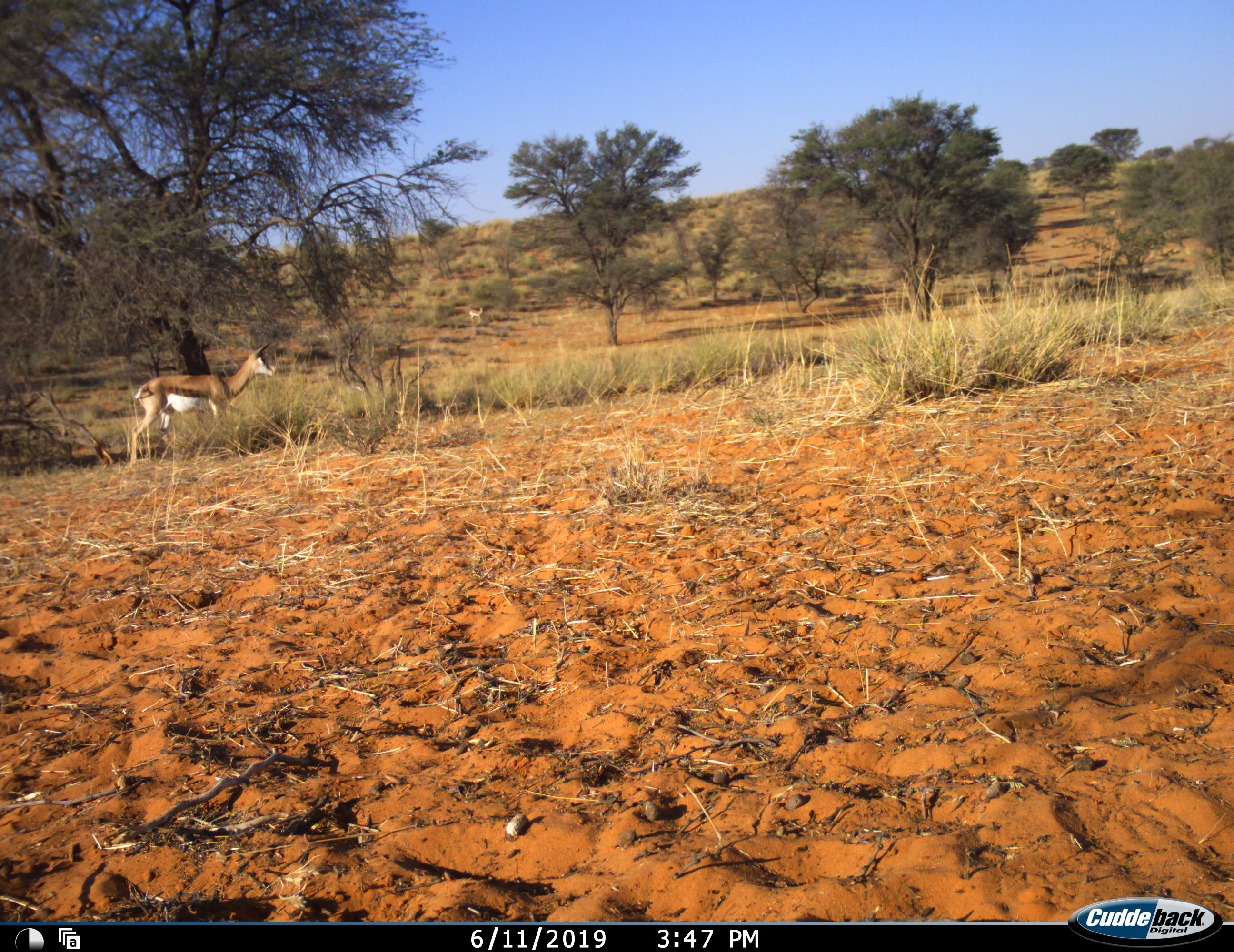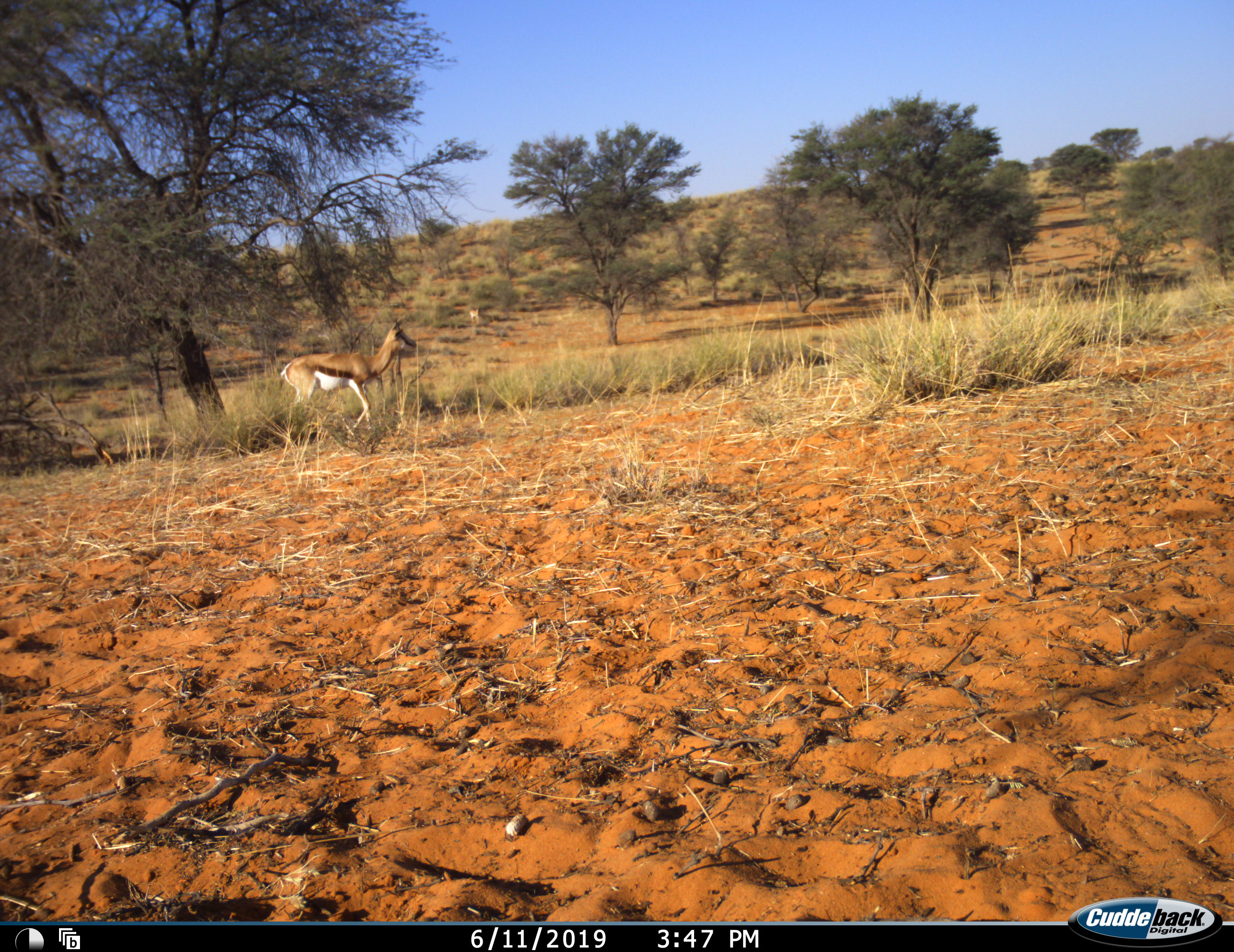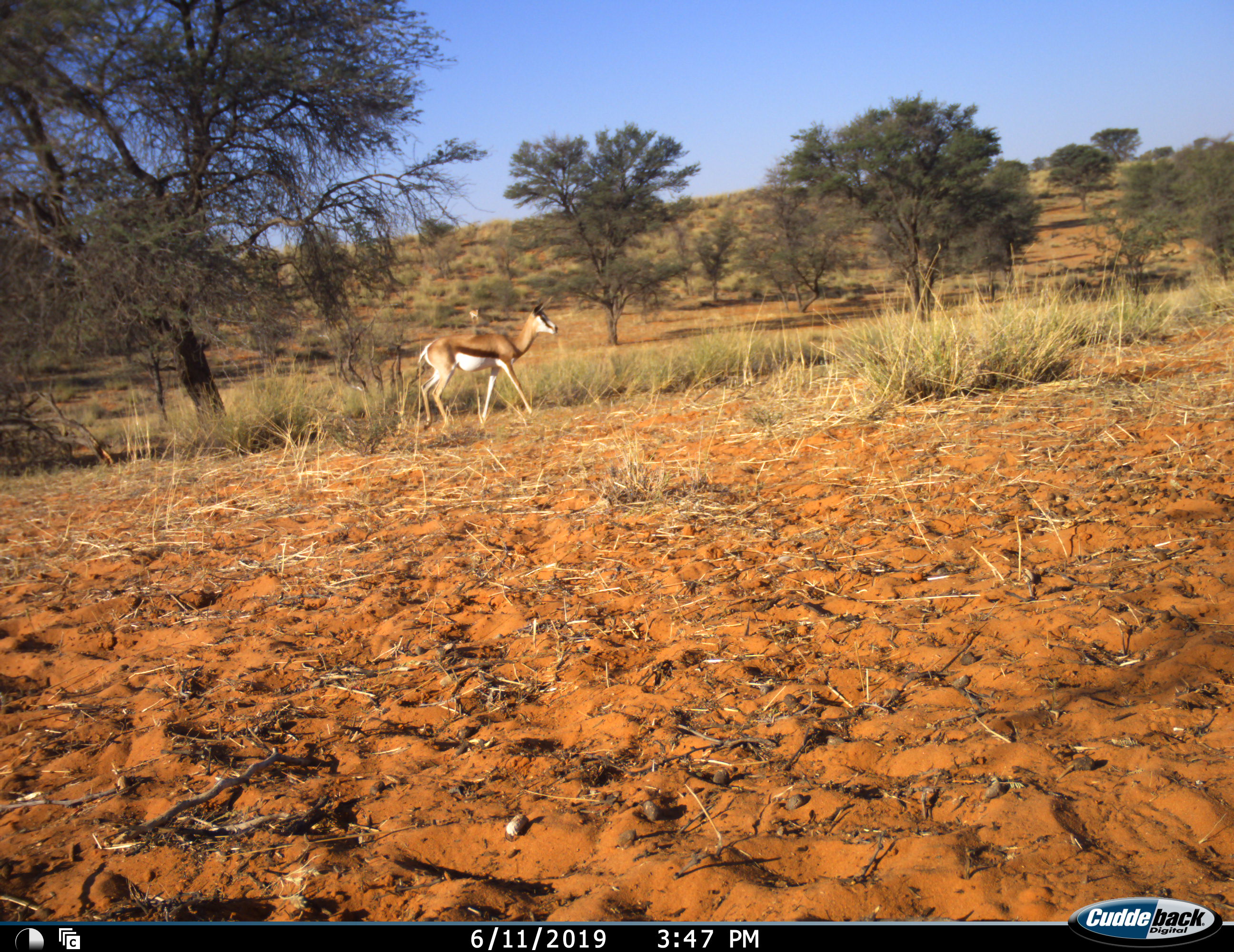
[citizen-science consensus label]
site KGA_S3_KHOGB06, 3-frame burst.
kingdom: Animalia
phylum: Chordata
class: Mammalia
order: Artiodactyla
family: Bovidae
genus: Antidorcas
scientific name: Antidorcas marsupialis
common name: springbok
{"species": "springbok (Antidorcas marsupialis)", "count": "2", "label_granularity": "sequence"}